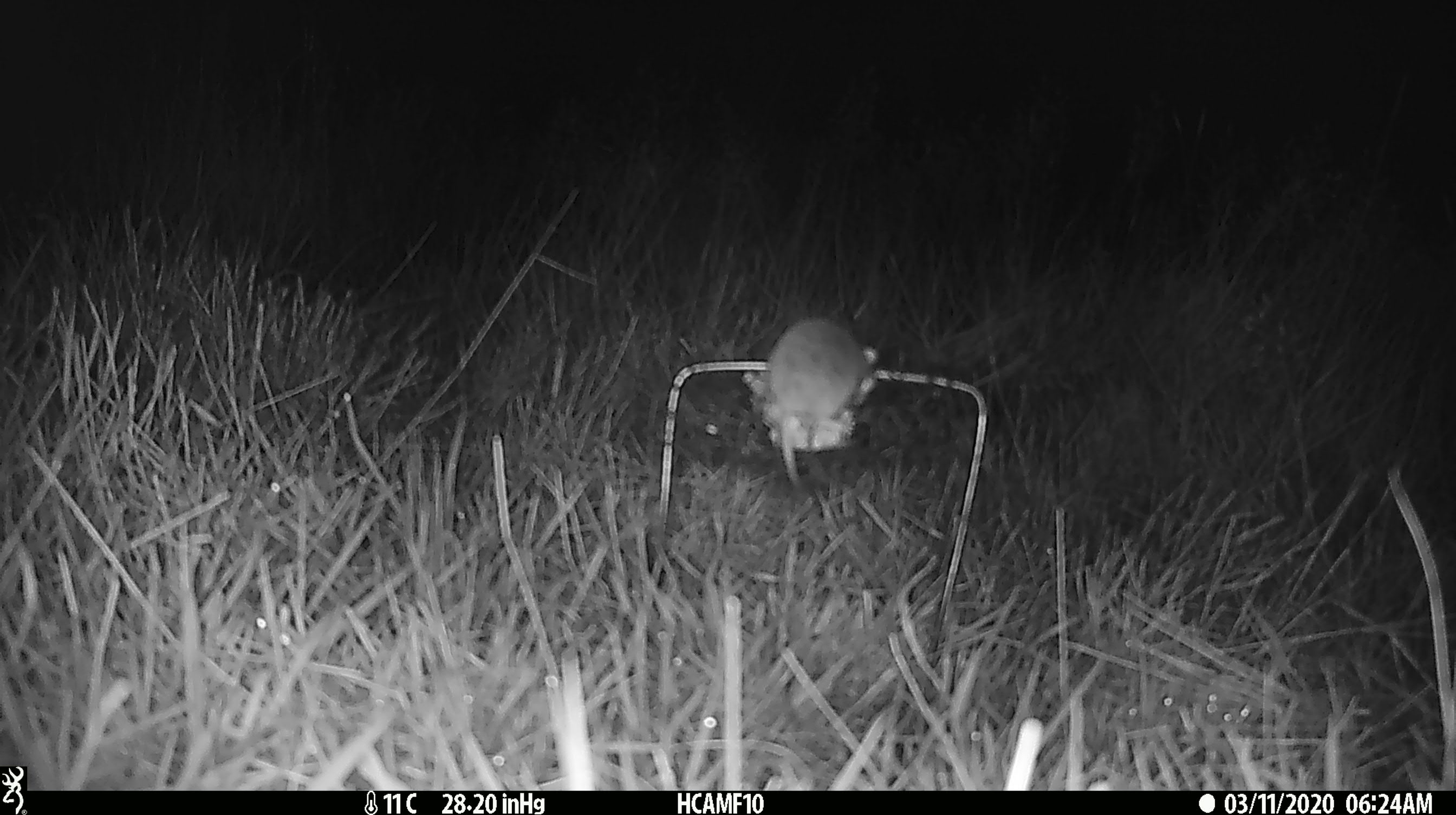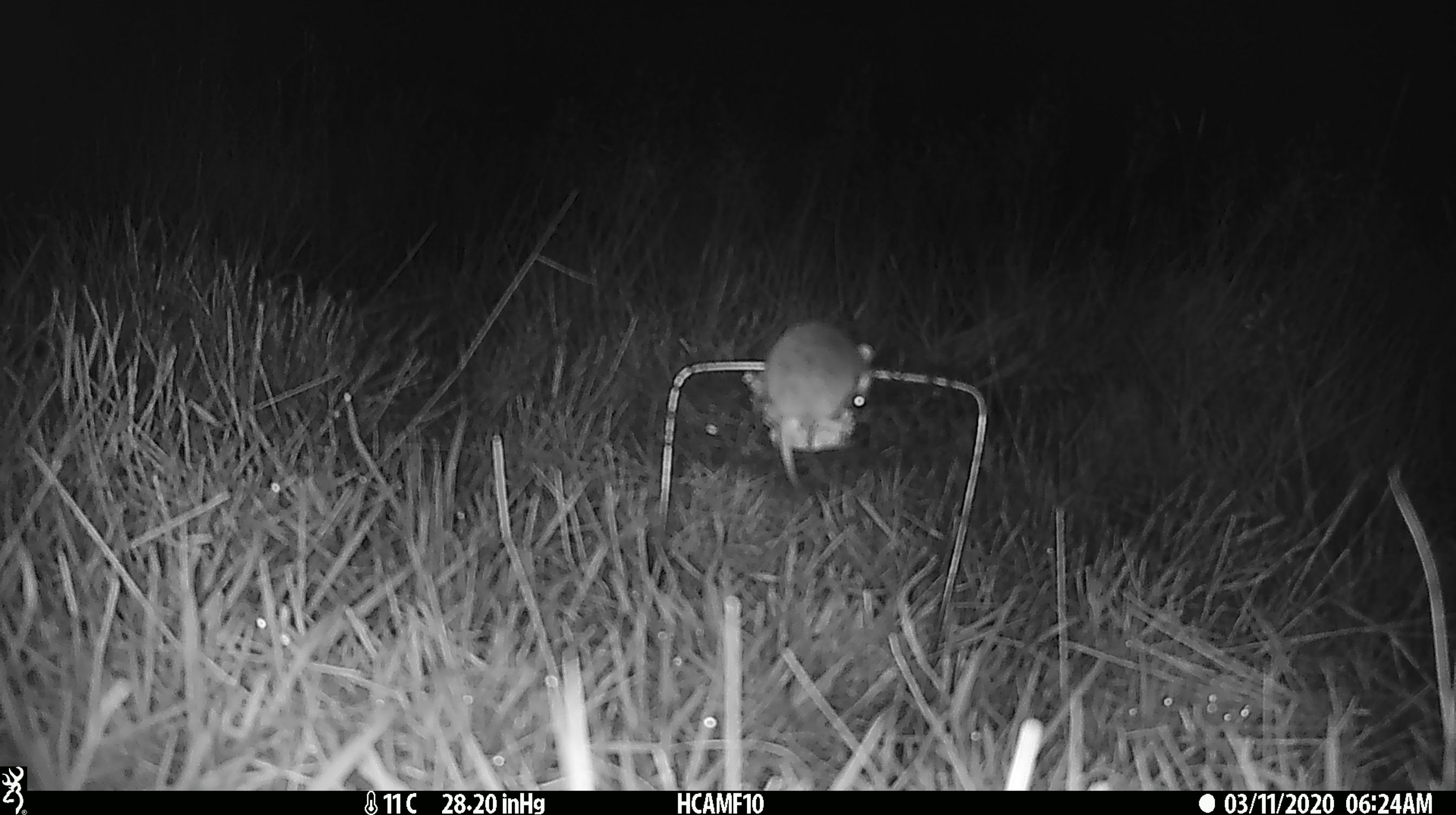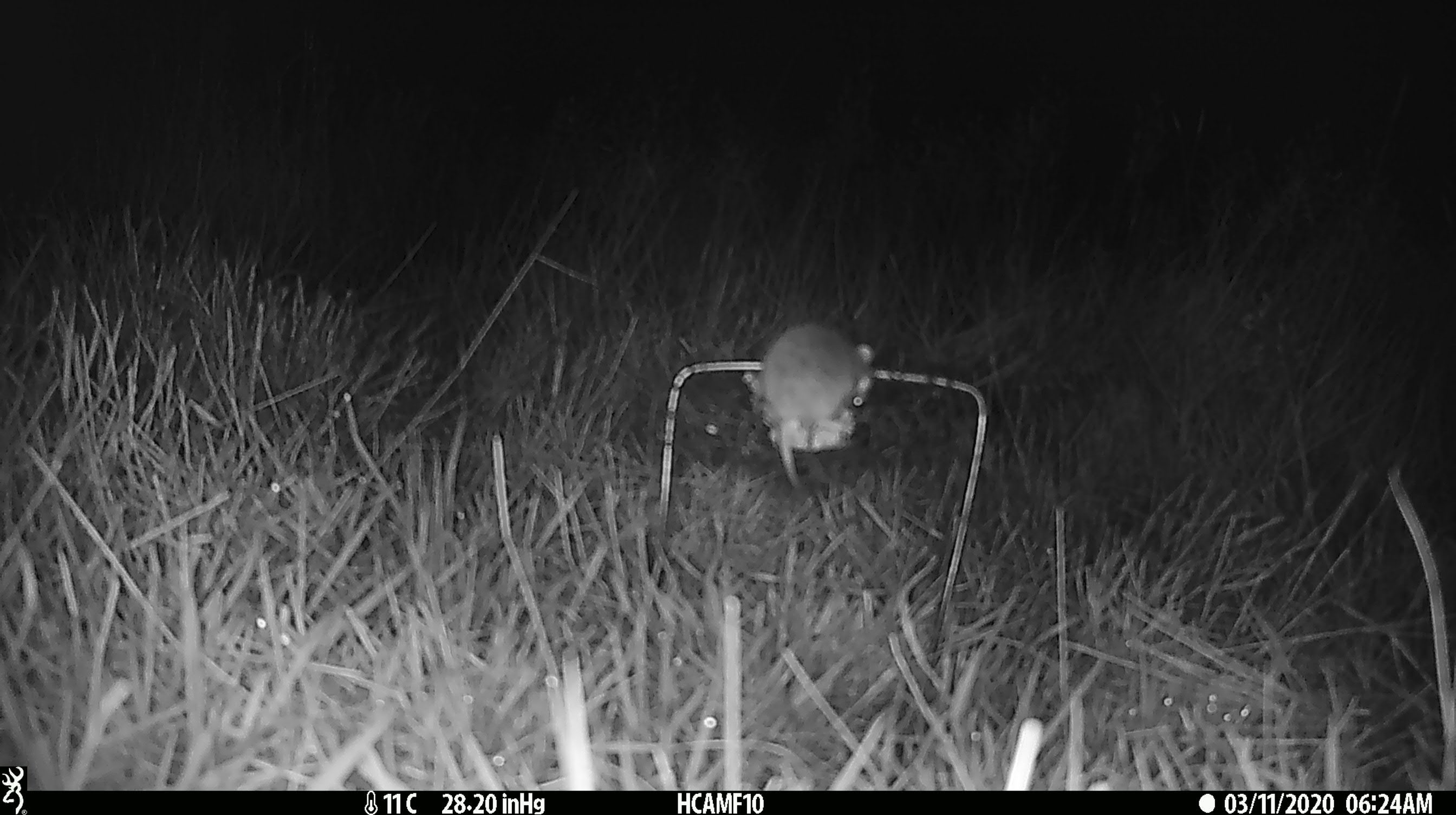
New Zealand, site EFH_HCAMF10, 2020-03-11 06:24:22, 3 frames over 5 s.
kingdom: Animalia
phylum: Chordata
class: Mammalia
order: Rodentia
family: Muridae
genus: Mus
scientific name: Mus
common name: mouse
Mouse (Mus).